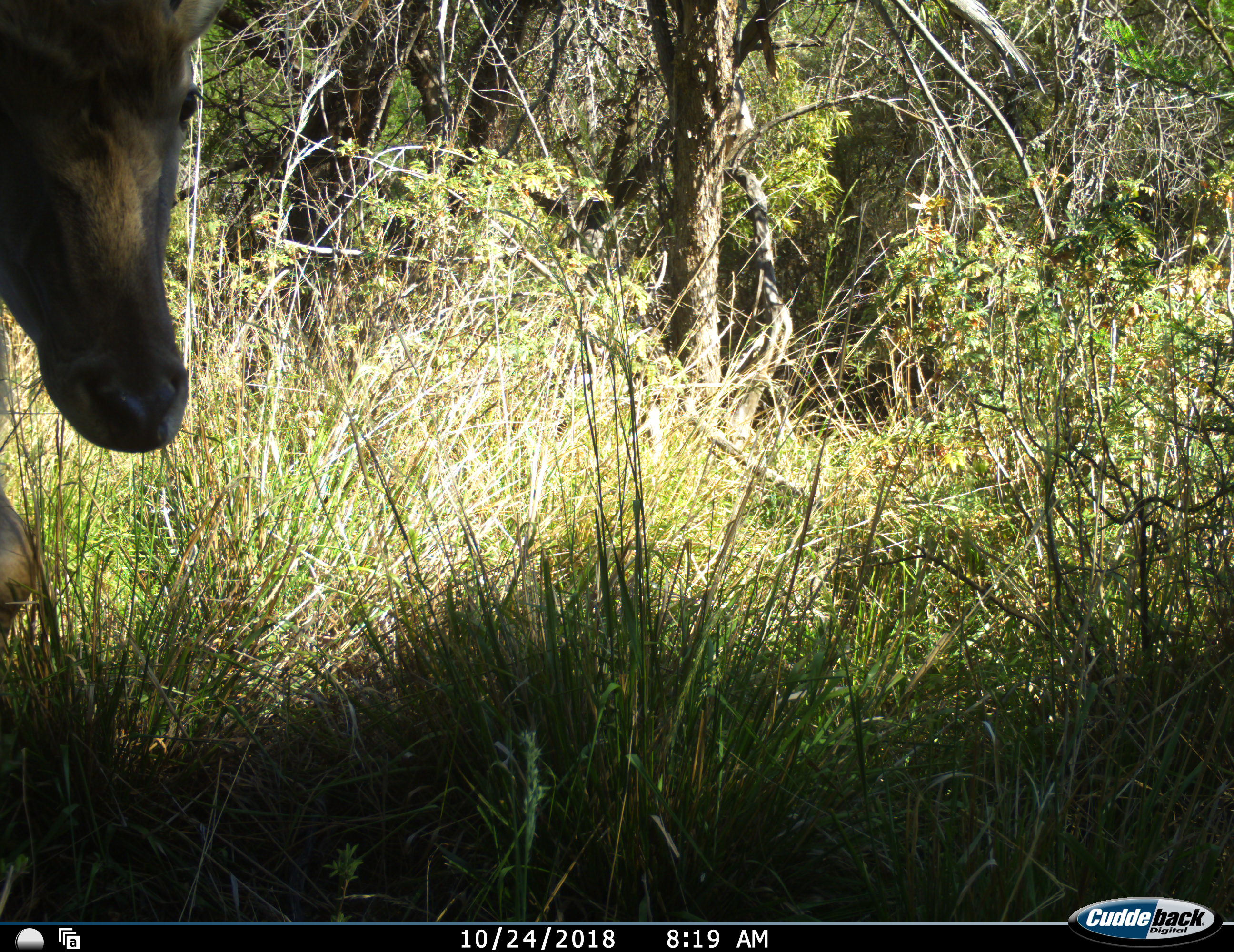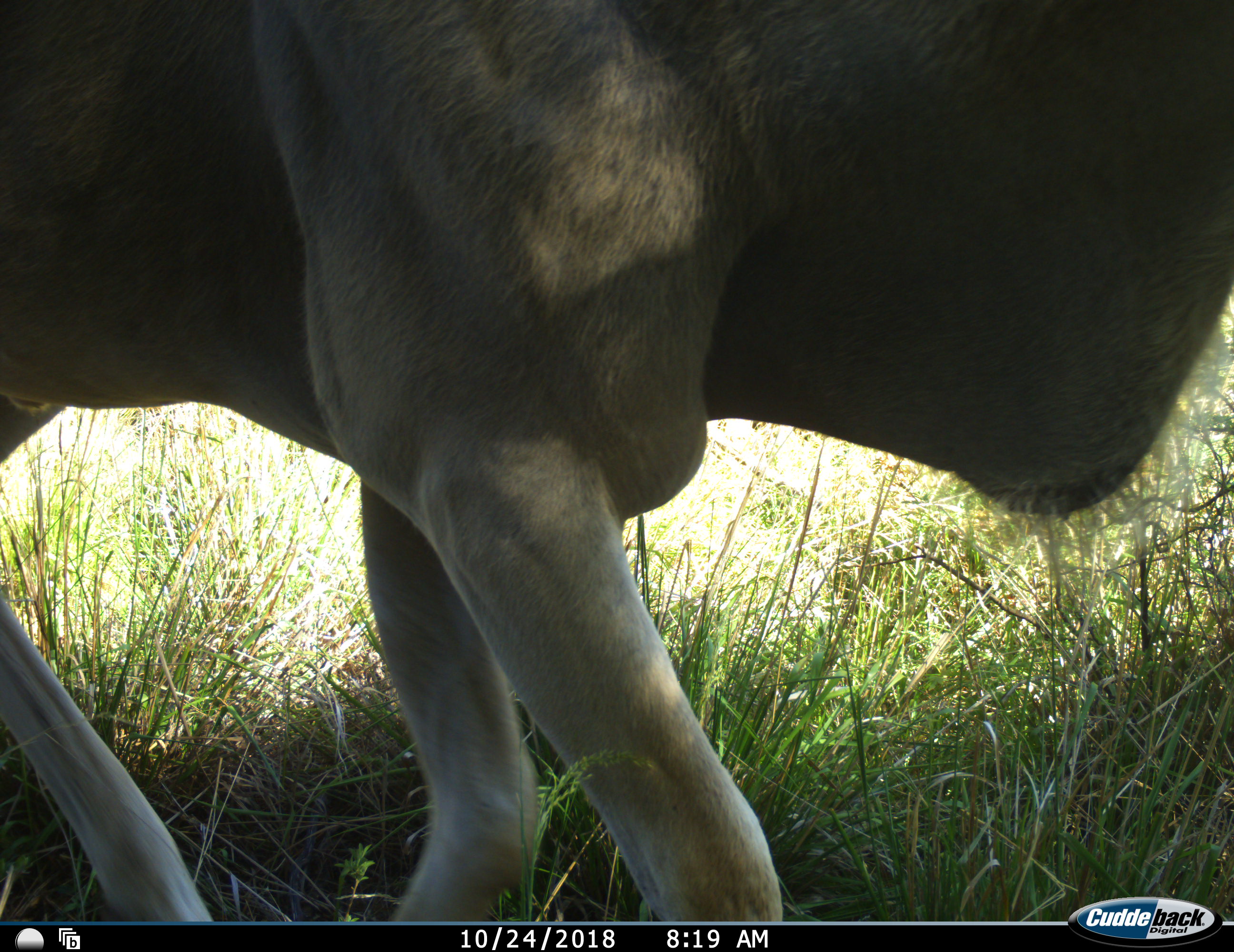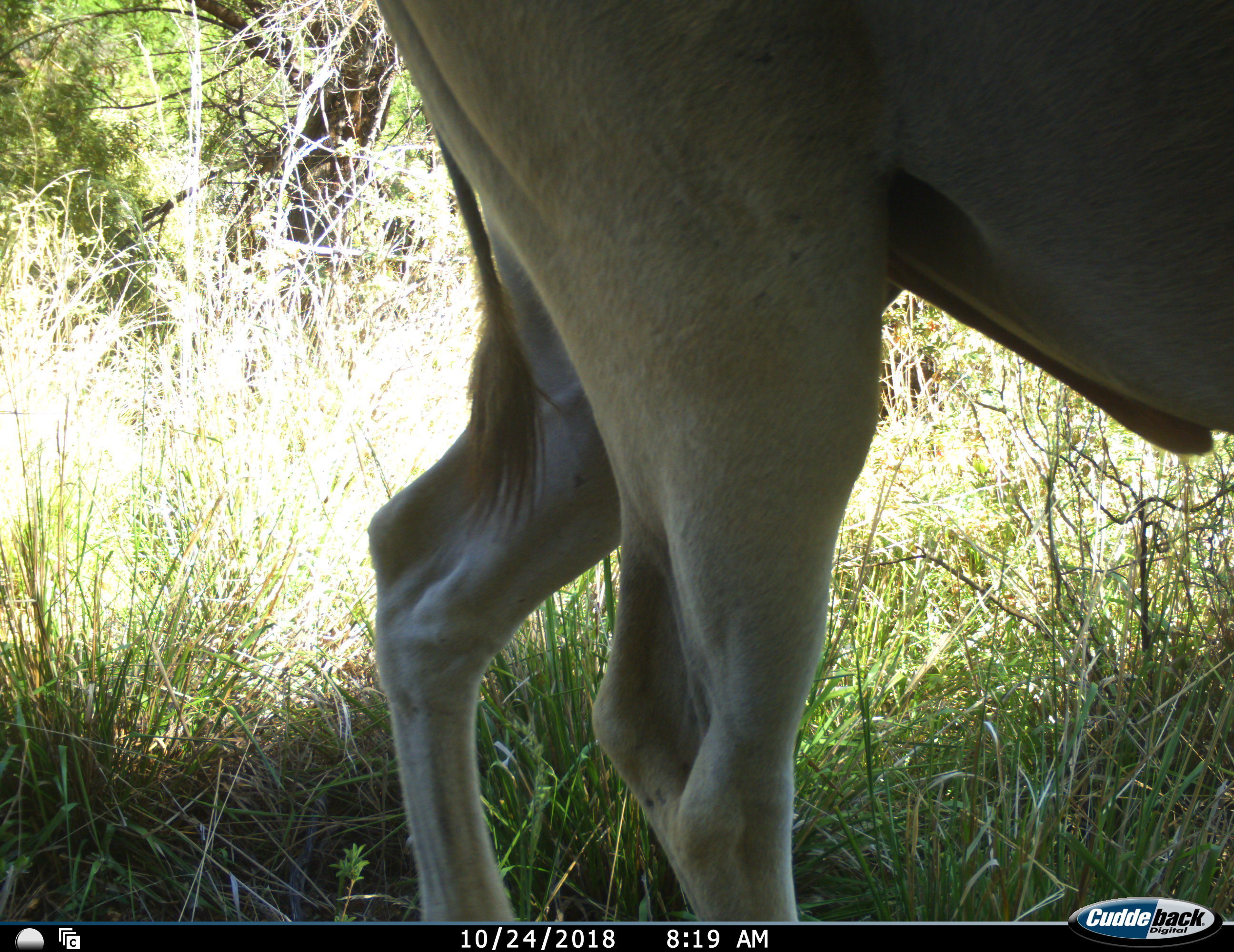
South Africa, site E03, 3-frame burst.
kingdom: Animalia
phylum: Chordata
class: Mammalia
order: Artiodactyla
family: Bovidae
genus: Tragelaphus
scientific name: Tragelaphus oryx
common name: eland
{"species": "eland (Tragelaphus oryx)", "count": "1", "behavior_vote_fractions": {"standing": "10%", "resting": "0%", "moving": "100%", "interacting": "0%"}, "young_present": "0%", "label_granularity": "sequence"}